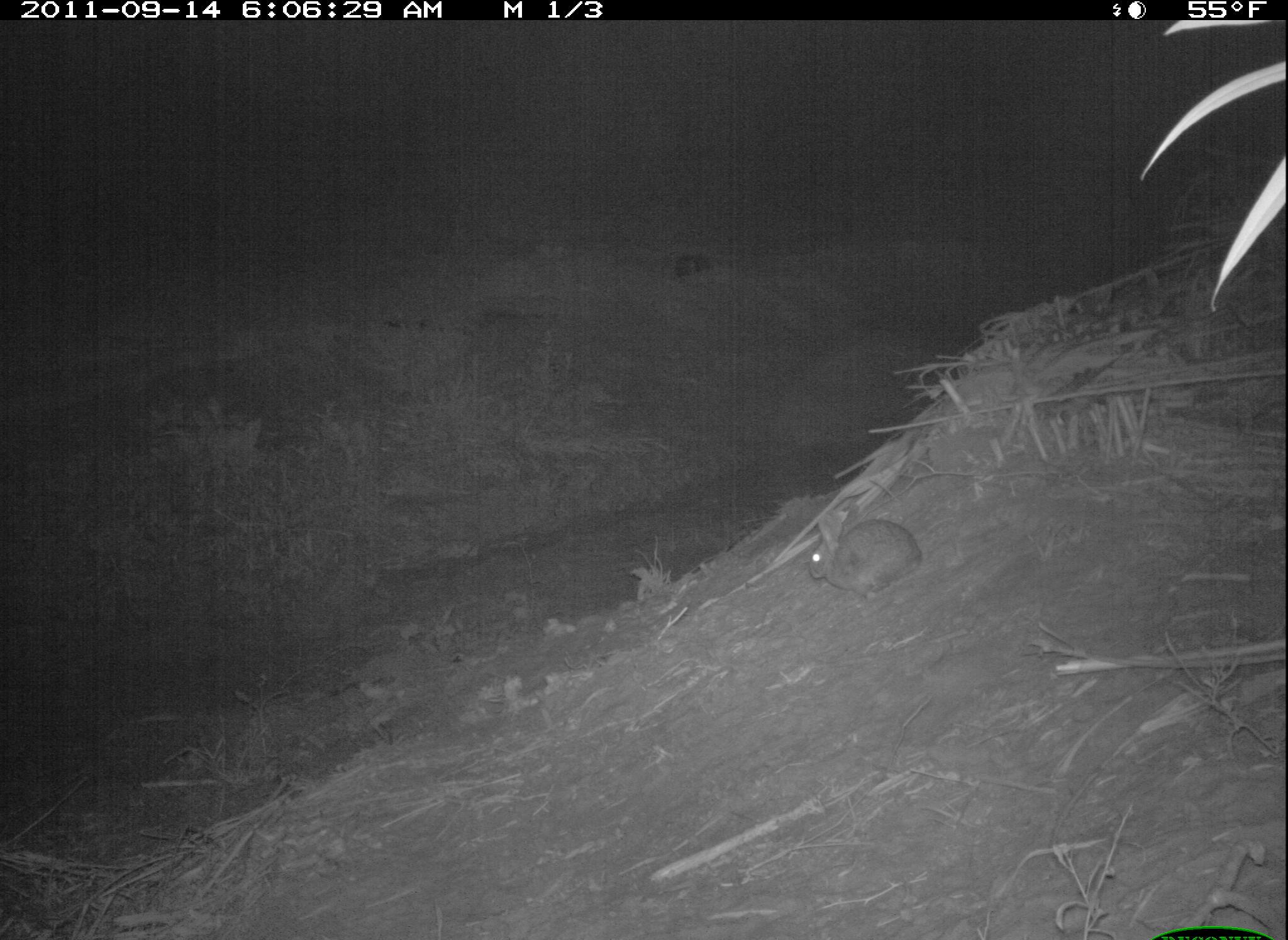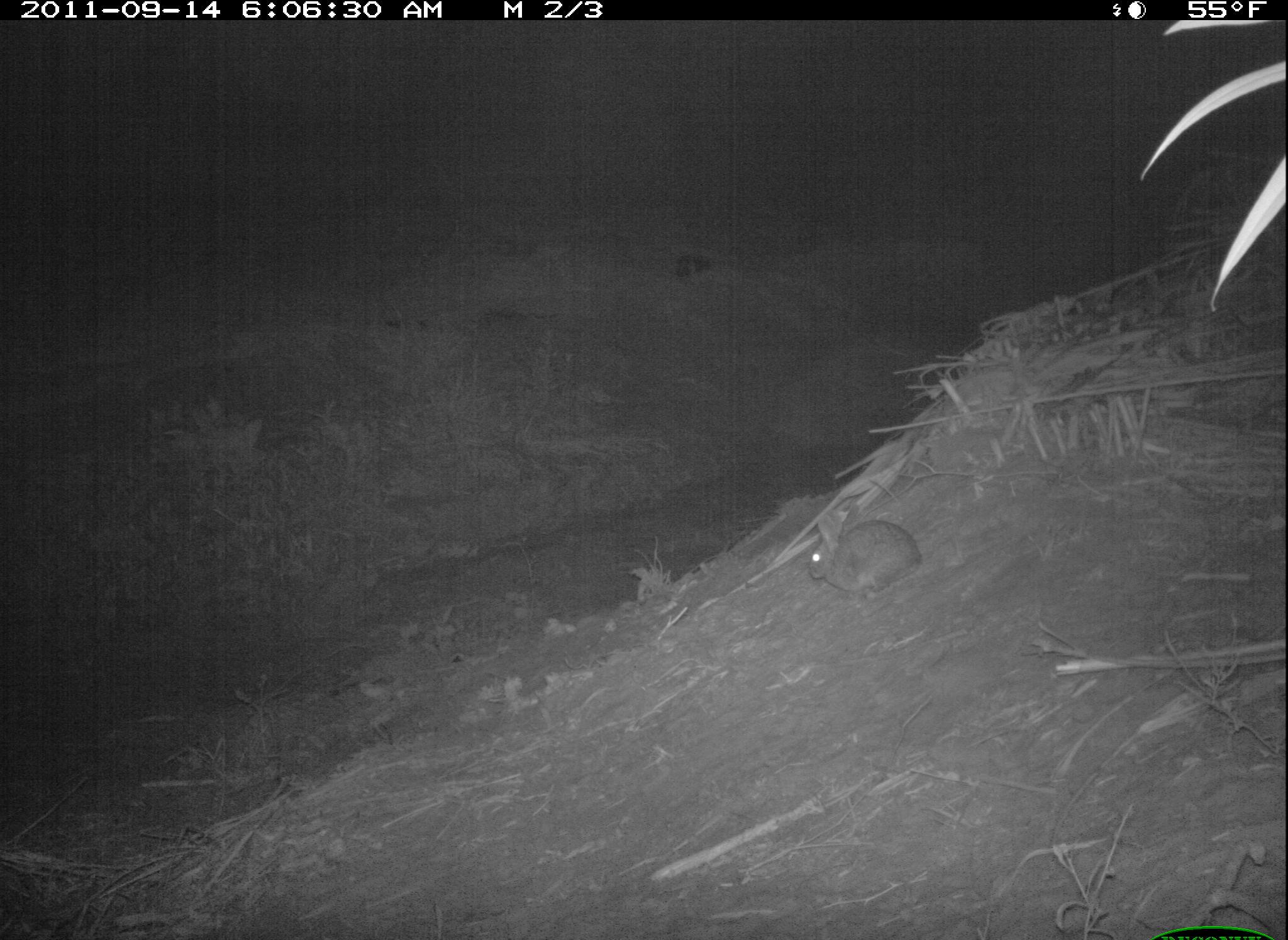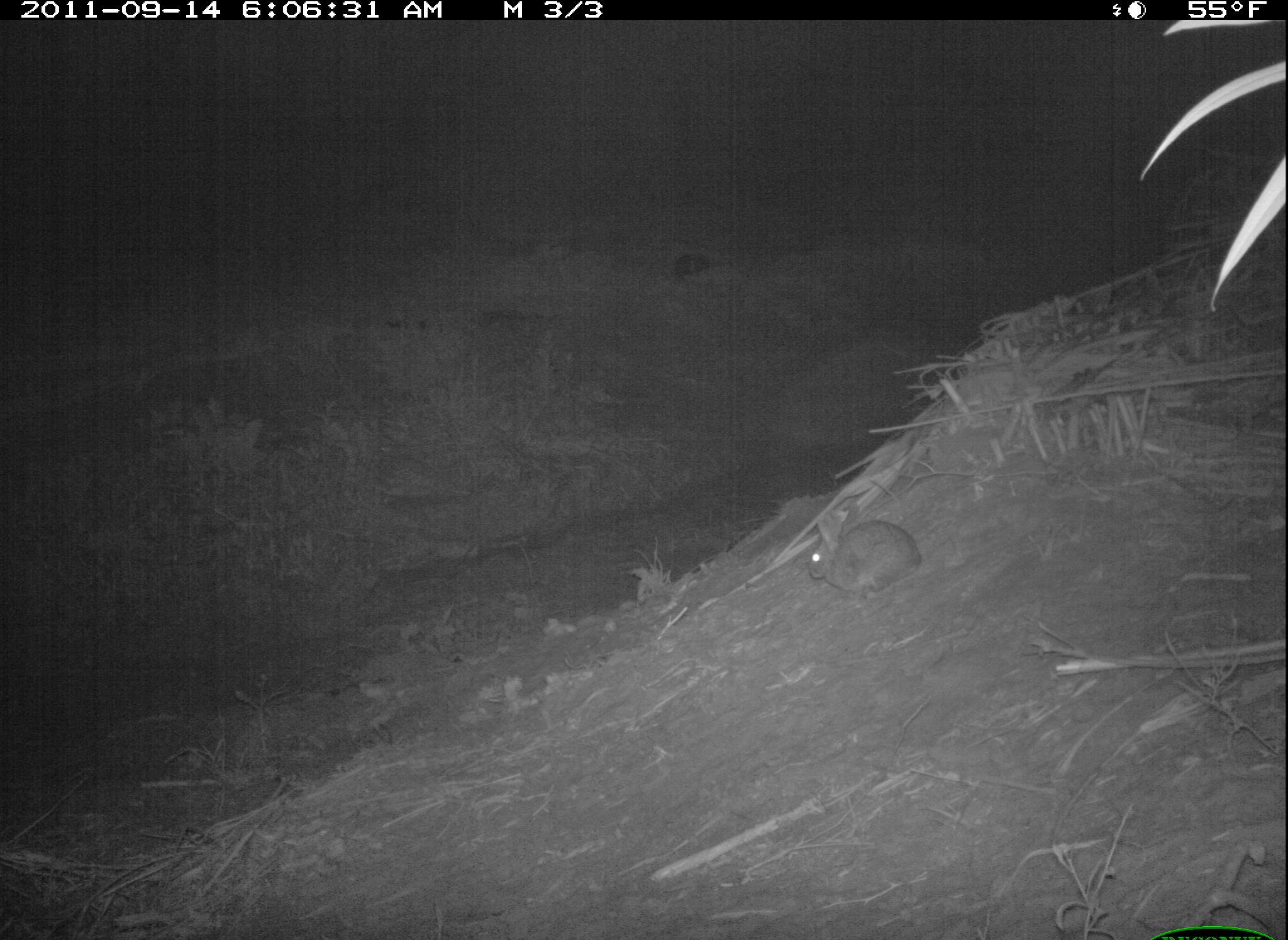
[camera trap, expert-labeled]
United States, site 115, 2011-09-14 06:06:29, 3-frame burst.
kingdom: Animalia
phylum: Chordata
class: Mammalia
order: Lagomorpha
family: Leporidae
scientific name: Leporidae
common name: rabbits and hares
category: rabbit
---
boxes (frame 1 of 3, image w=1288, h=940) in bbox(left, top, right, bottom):
rabbit: bbox(792, 486, 948, 612)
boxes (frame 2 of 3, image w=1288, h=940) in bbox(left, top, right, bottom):
rabbit: bbox(778, 491, 980, 631)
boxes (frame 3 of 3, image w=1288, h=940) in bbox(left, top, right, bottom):
rabbit: bbox(786, 483, 940, 614)